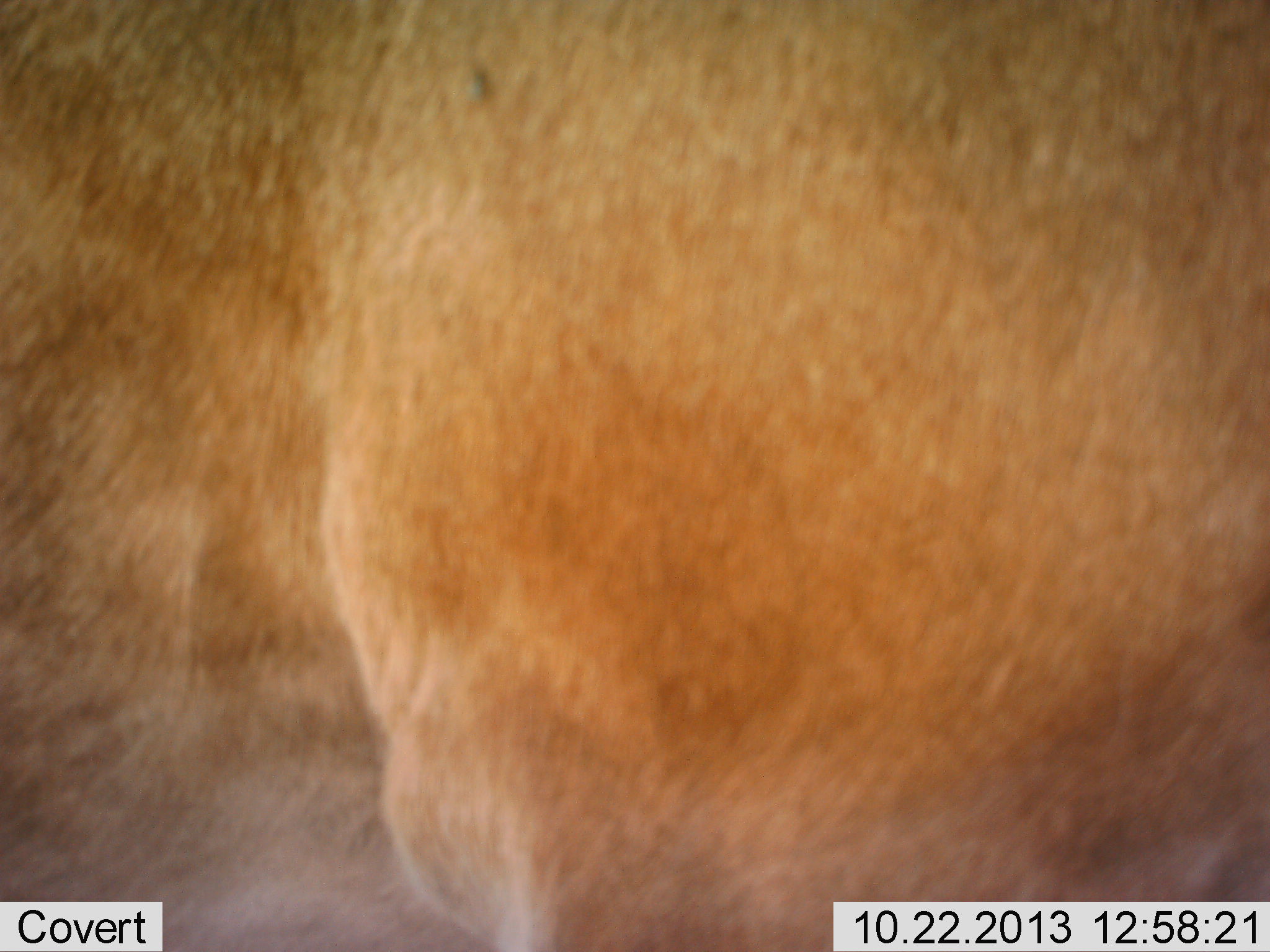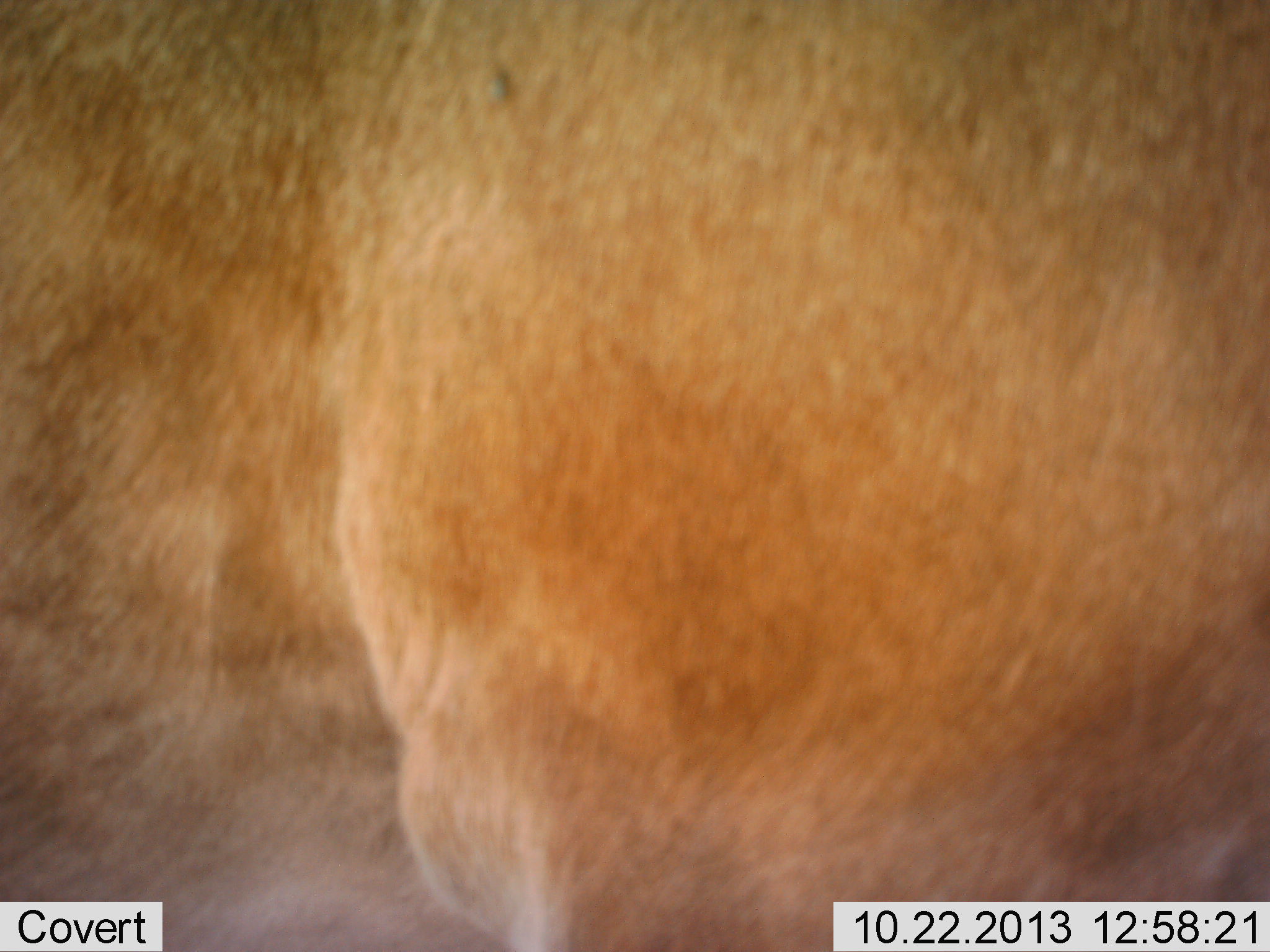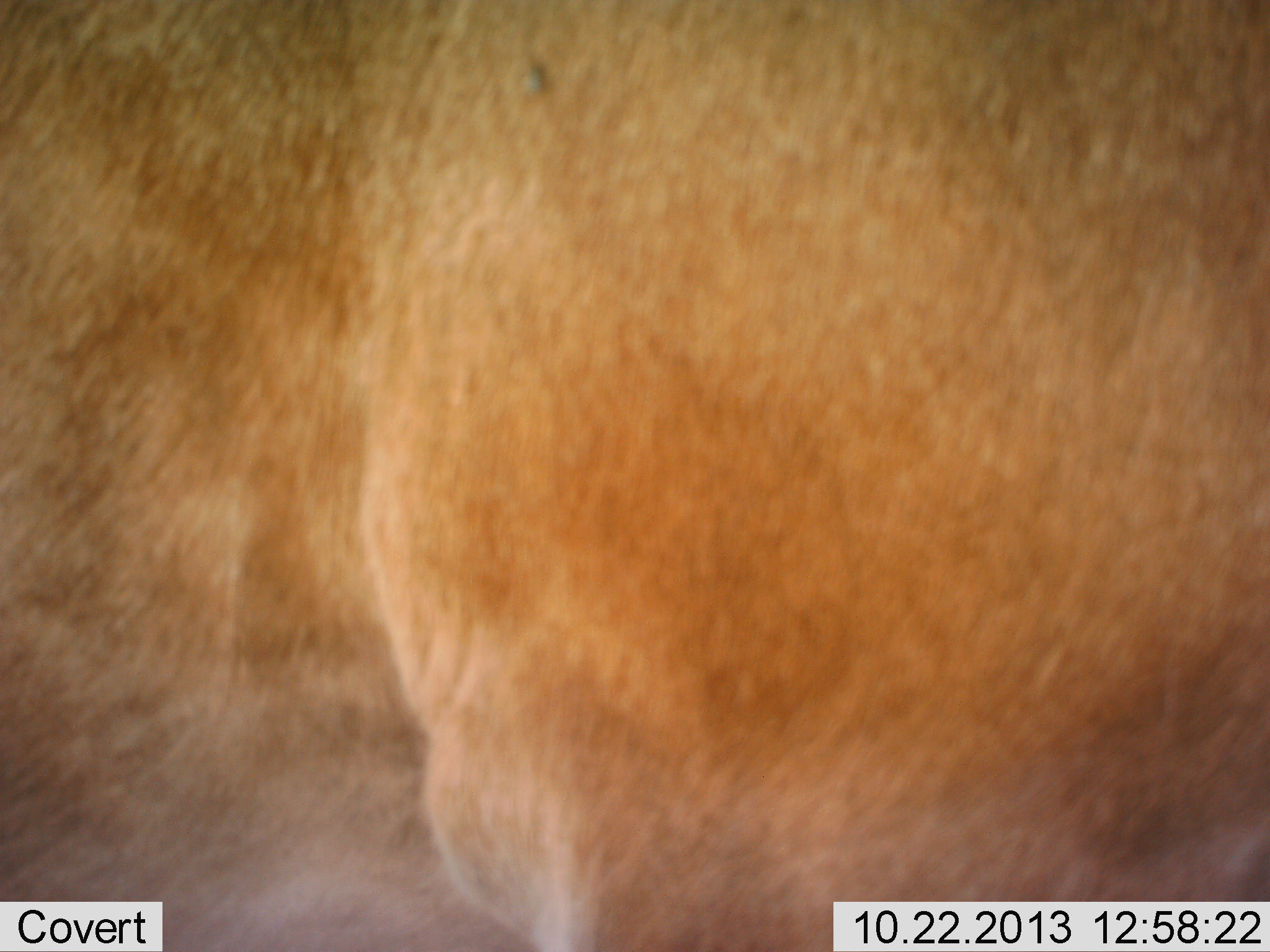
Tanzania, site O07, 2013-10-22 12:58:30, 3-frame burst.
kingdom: Animalia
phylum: Chordata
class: Mammalia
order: Artiodactyla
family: Bovidae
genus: Alcelaphus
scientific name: Alcelaphus buselaphus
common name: hartebeest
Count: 1.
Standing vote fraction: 83%.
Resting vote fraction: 0%.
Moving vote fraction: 0%.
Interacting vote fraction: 17%.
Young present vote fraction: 0%.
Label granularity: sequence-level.